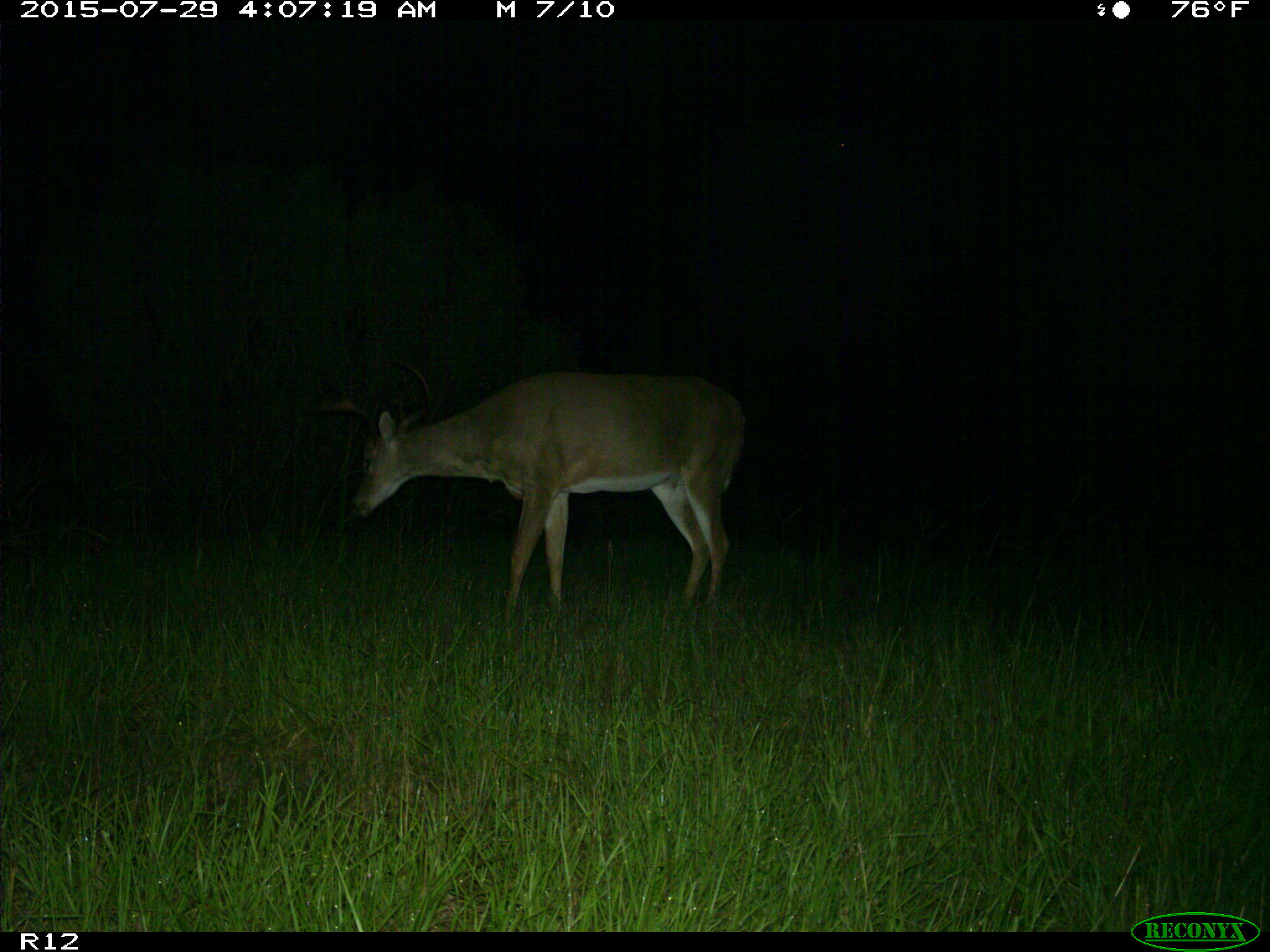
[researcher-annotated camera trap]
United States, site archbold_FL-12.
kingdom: Animalia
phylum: Chordata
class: Mammalia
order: Artiodactyla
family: Cervidae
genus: Odocoileus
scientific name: Odocoileus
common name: deer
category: unidentified deer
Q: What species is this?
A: Unidentified deer (deer) (Odocoileus).